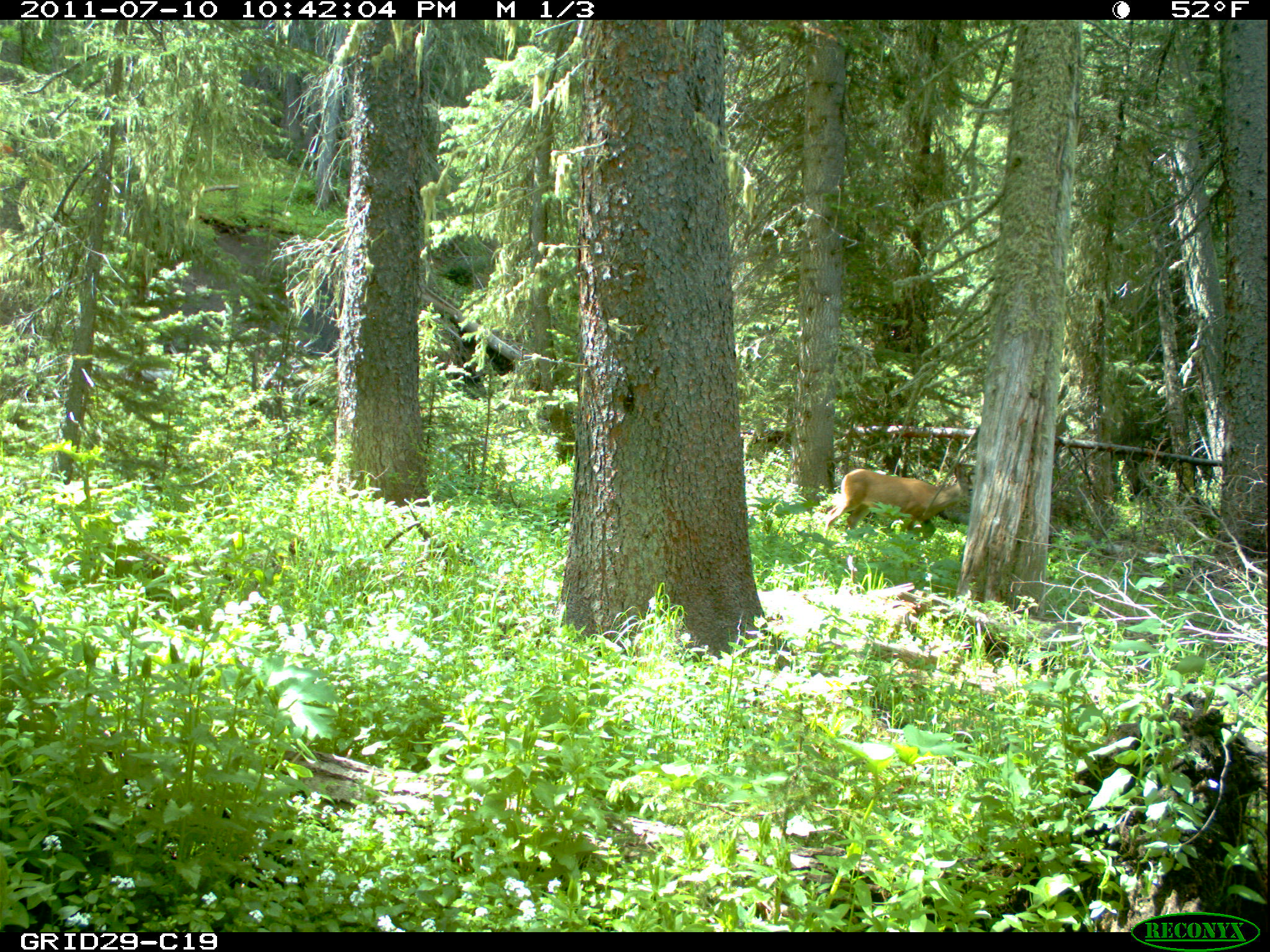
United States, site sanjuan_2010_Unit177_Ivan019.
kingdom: Animalia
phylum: Chordata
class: Mammalia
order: Artiodactyla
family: Cervidae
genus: Odocoileus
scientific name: Odocoileus hemionus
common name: mule deer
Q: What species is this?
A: Odocoileus hemionus (mule deer).